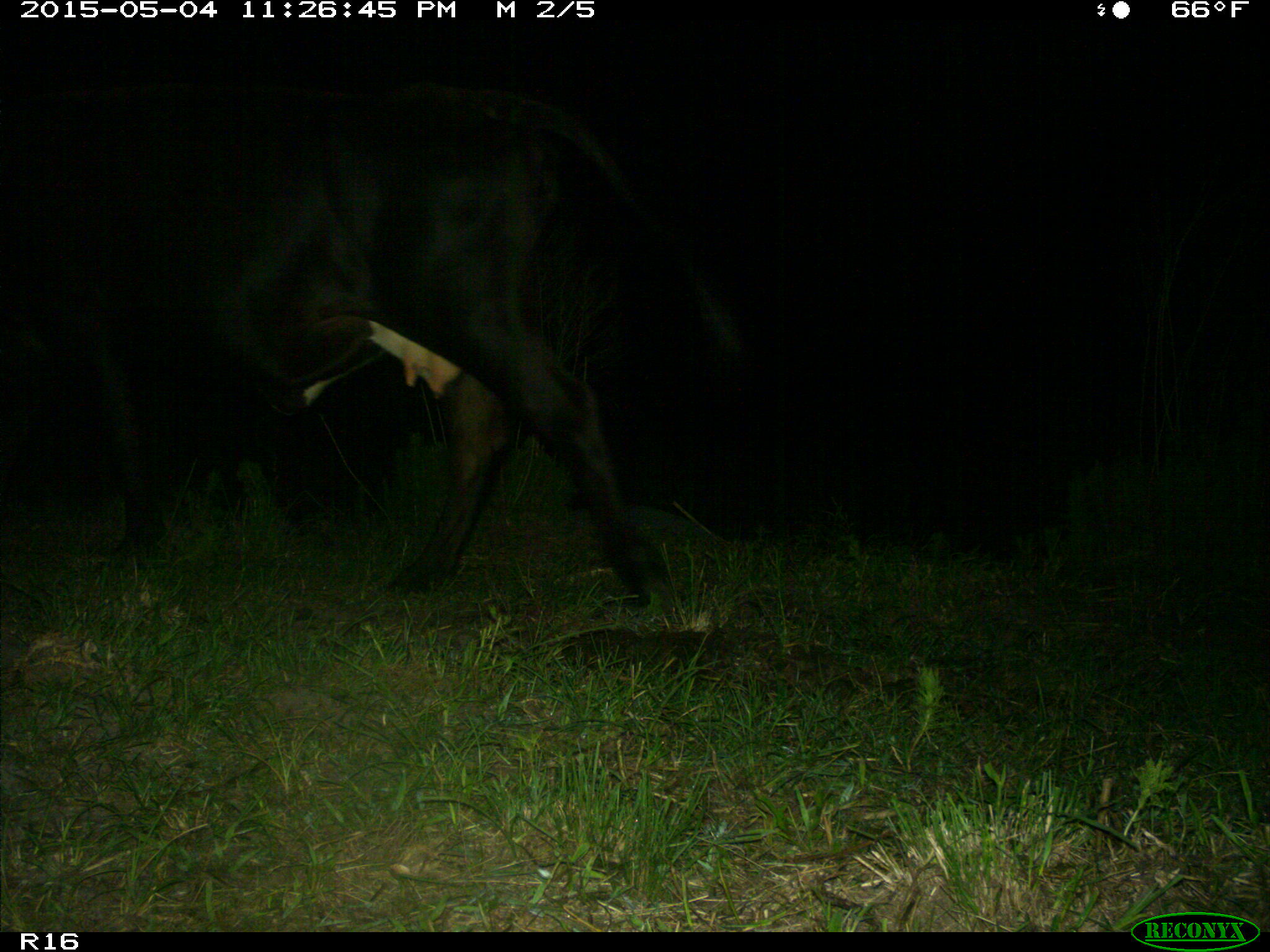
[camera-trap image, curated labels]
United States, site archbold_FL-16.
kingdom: Animalia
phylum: Chordata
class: Mammalia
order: Artiodactyla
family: Bovidae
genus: Bos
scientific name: Bos taurus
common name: domestic cow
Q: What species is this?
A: Bos taurus (domestic cow).